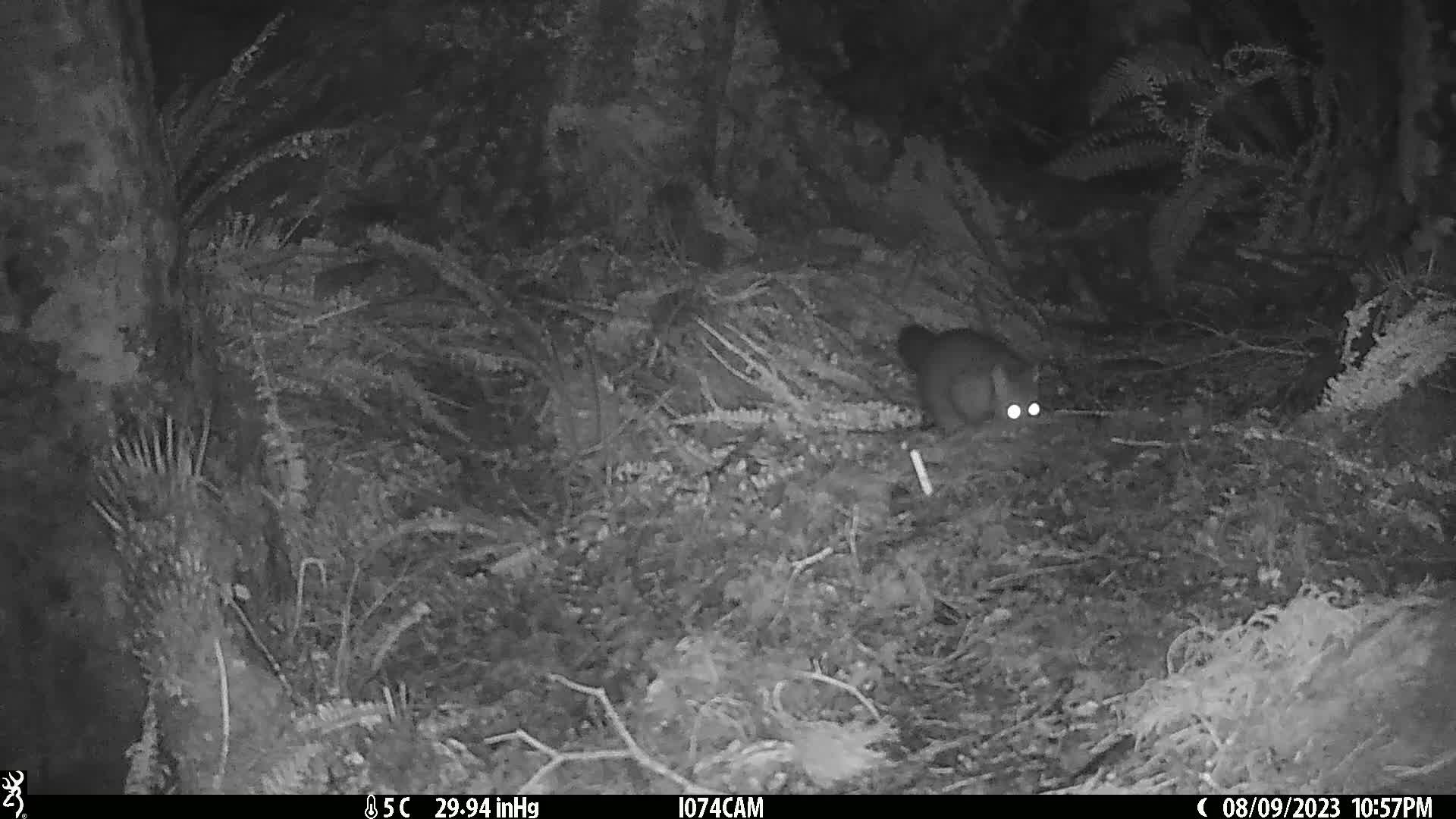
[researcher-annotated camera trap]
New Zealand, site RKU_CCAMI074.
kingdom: Animalia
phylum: Chordata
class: Mammalia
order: Diprotodontia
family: Phalangeridae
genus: Trichosurus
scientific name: Trichosurus vulpecula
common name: common brushtail possum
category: possum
Possum (common brushtail possum) (Trichosurus vulpecula).